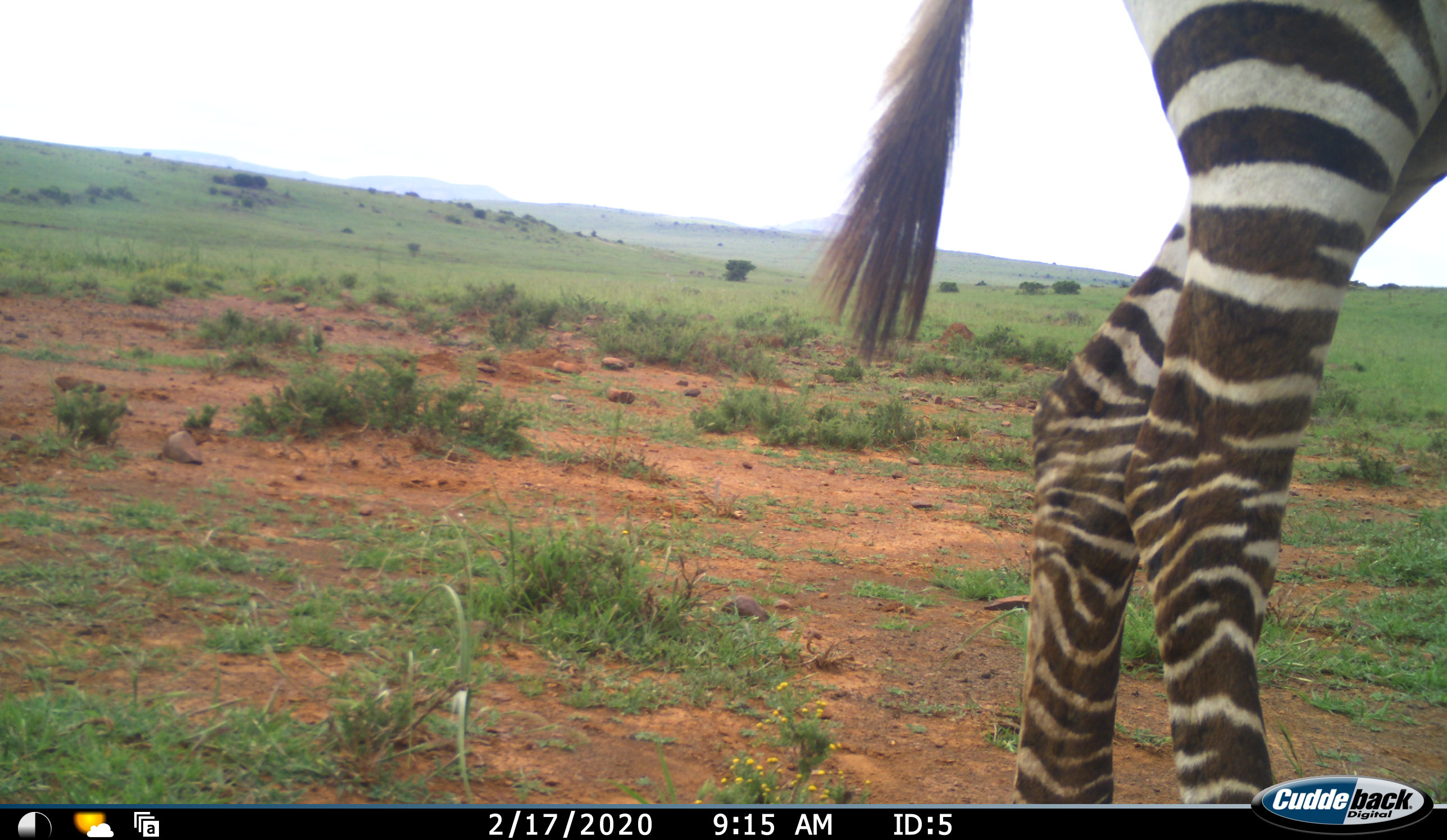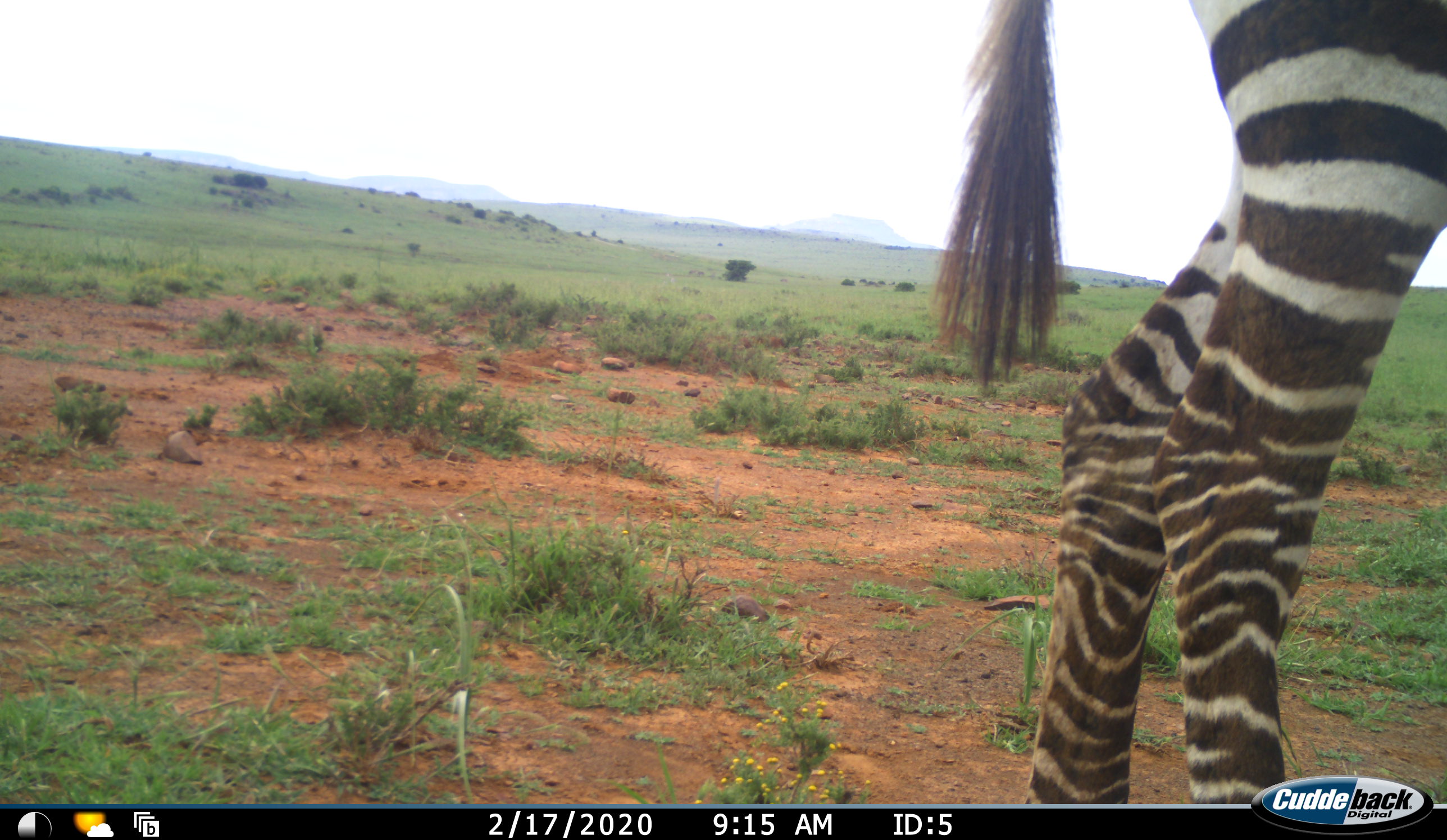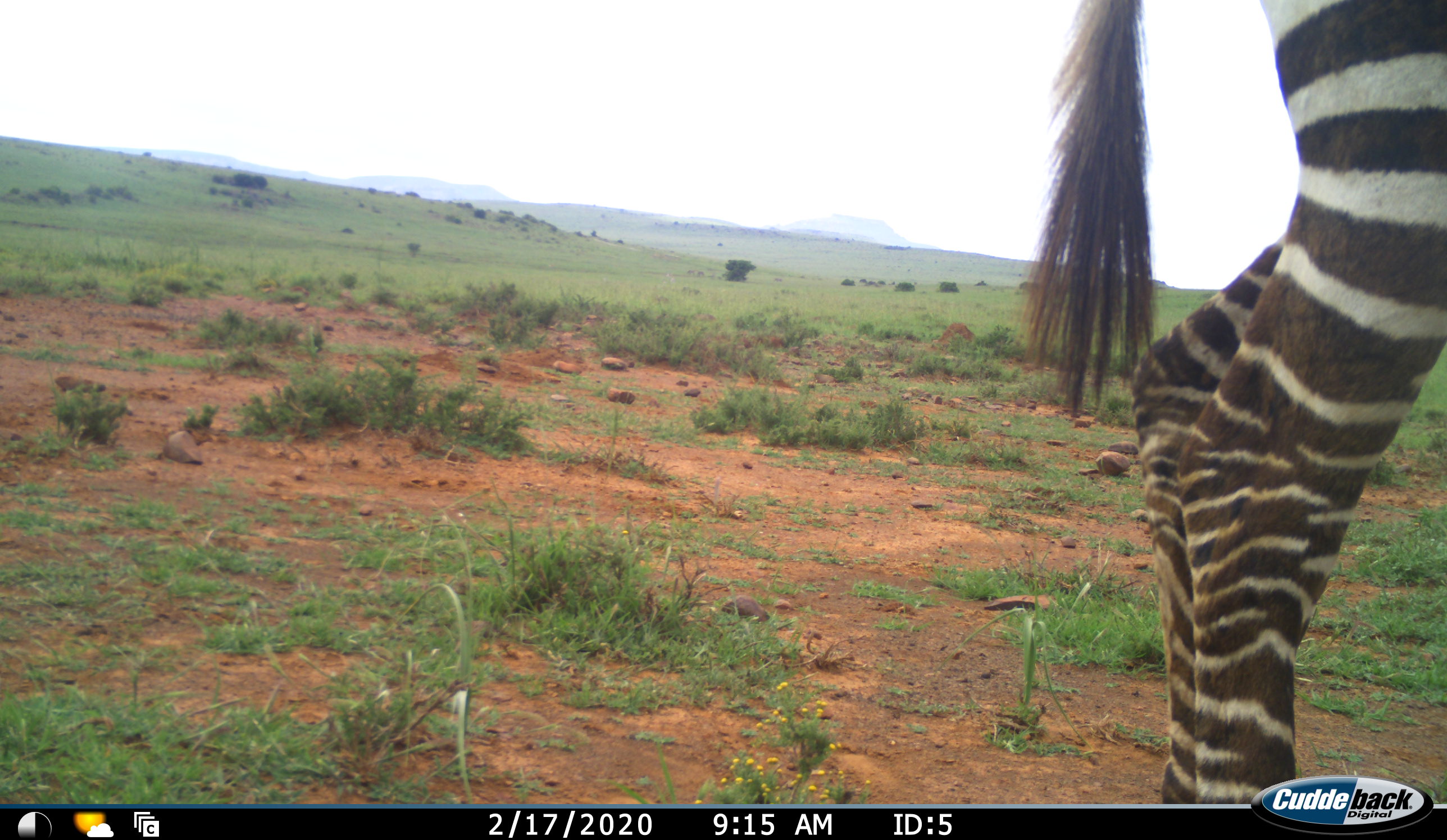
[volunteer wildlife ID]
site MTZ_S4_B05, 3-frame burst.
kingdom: Animalia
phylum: Chordata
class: Mammalia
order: Perissodactyla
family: Equidae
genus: Equus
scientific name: Equus zebra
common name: mountain zebra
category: zebramountain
Zebramountain (mountain zebra) (Equus zebra), count 1. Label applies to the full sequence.